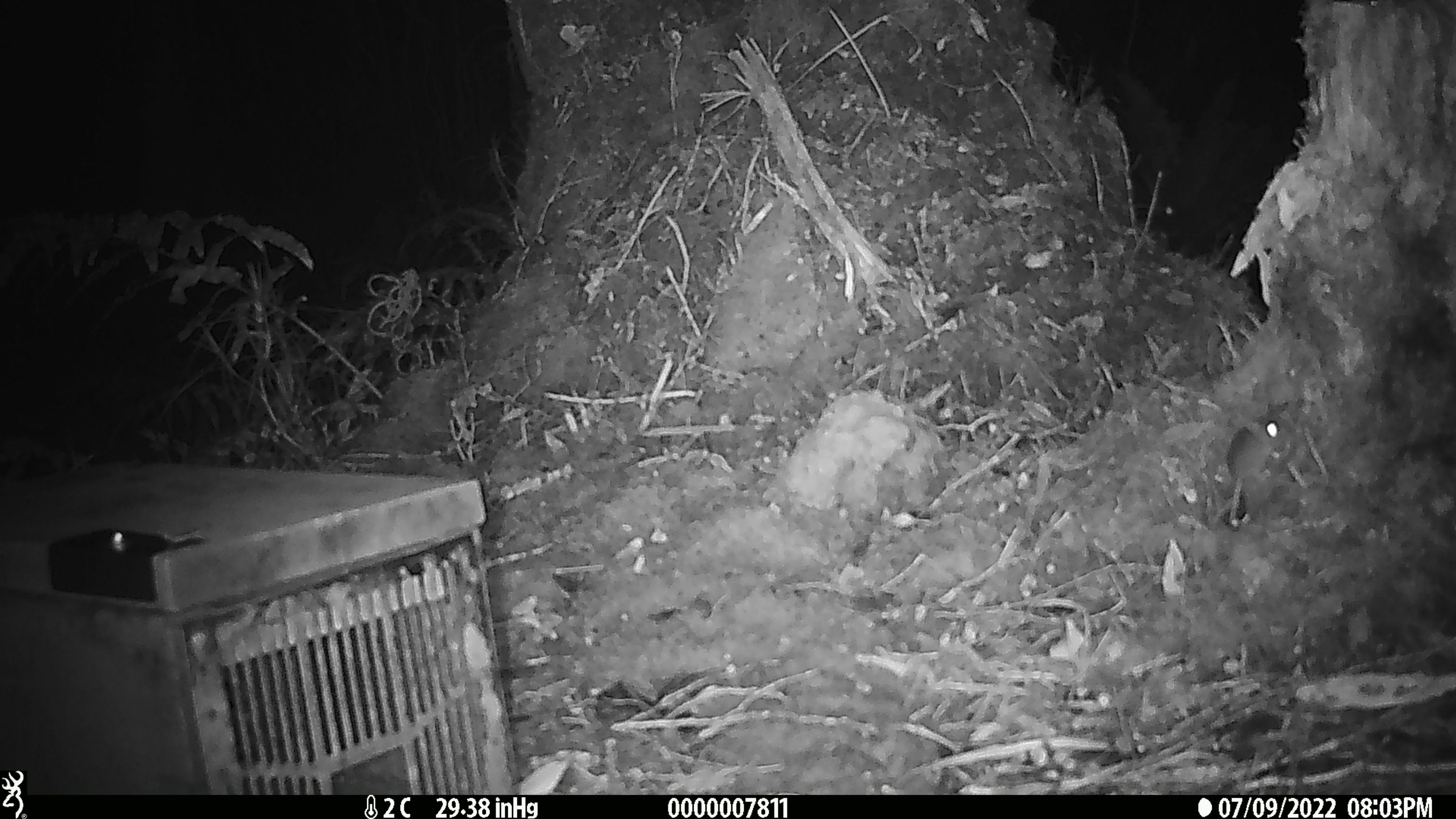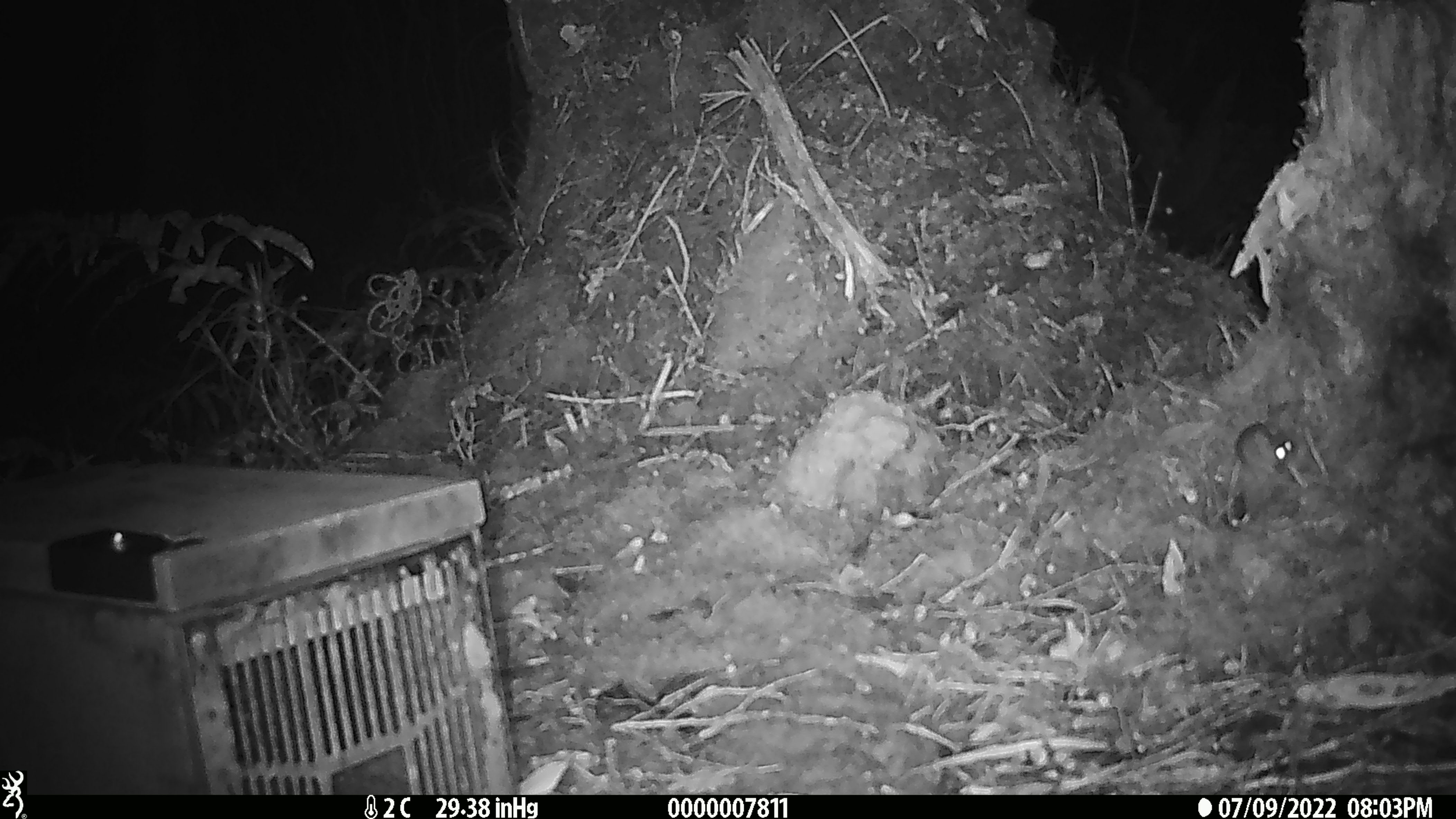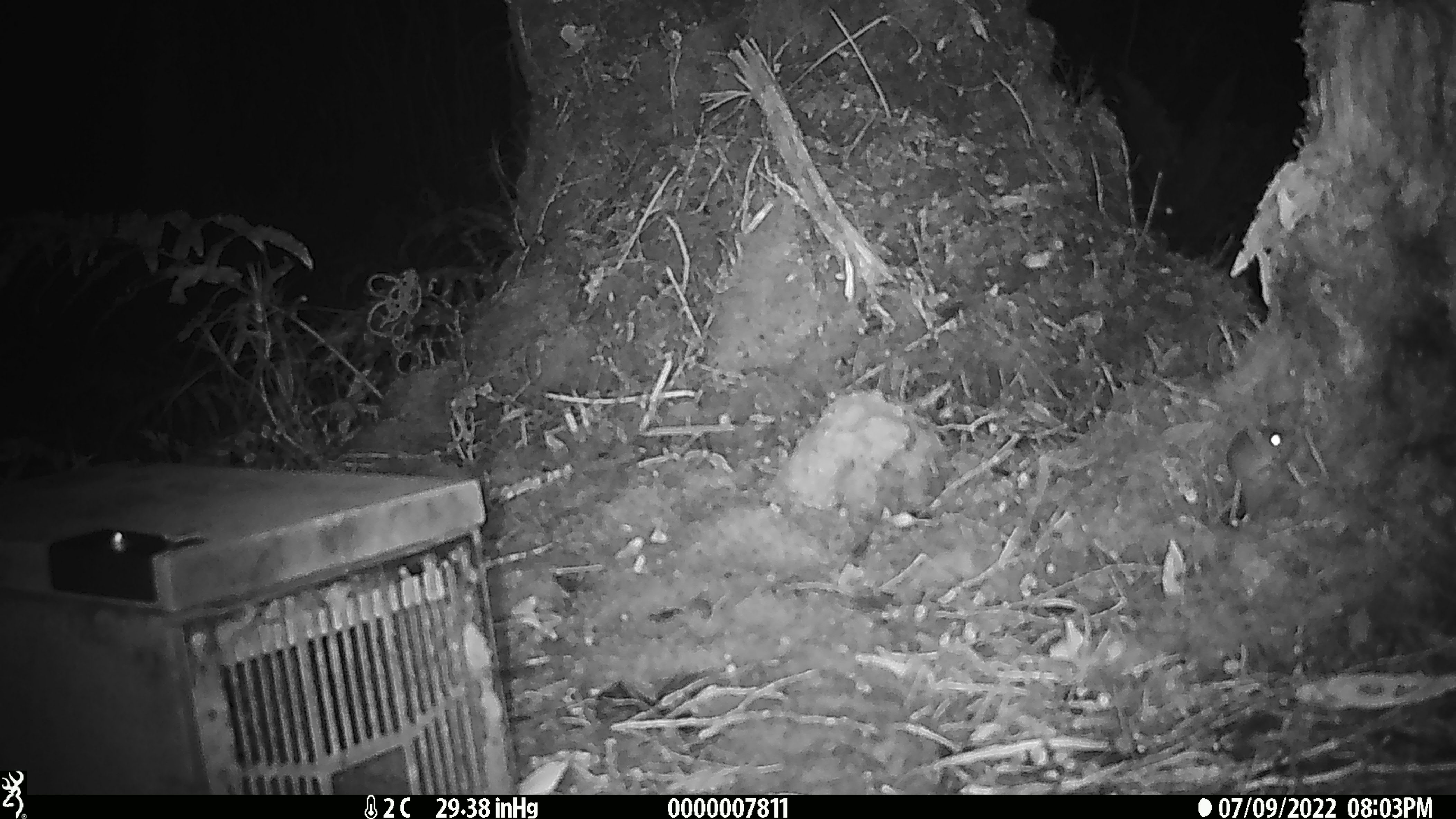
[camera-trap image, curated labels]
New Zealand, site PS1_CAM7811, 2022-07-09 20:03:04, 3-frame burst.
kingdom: Animalia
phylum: Chordata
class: Mammalia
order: Rodentia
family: Muridae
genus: Mus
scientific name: Mus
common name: mouse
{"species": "mouse (Mus)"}